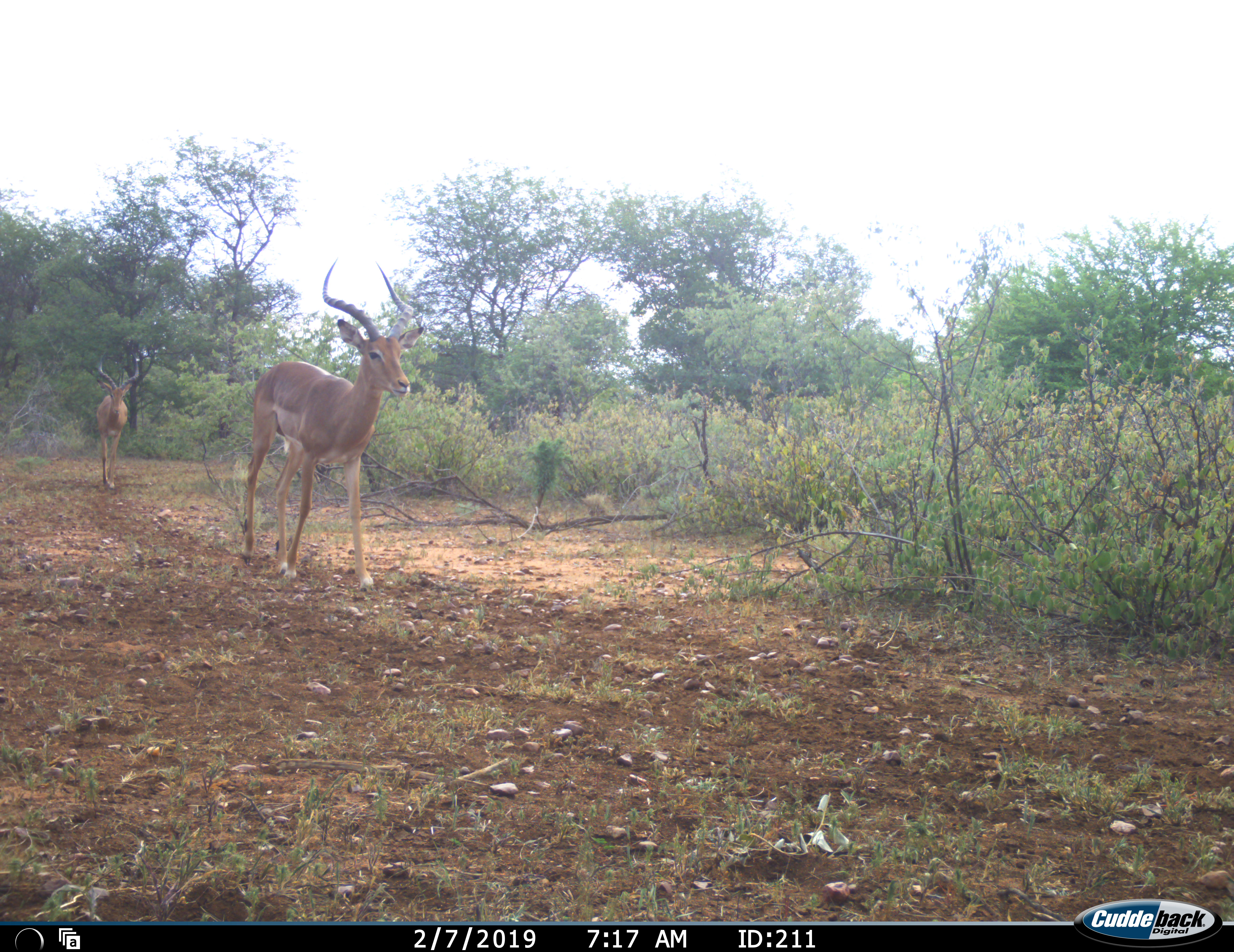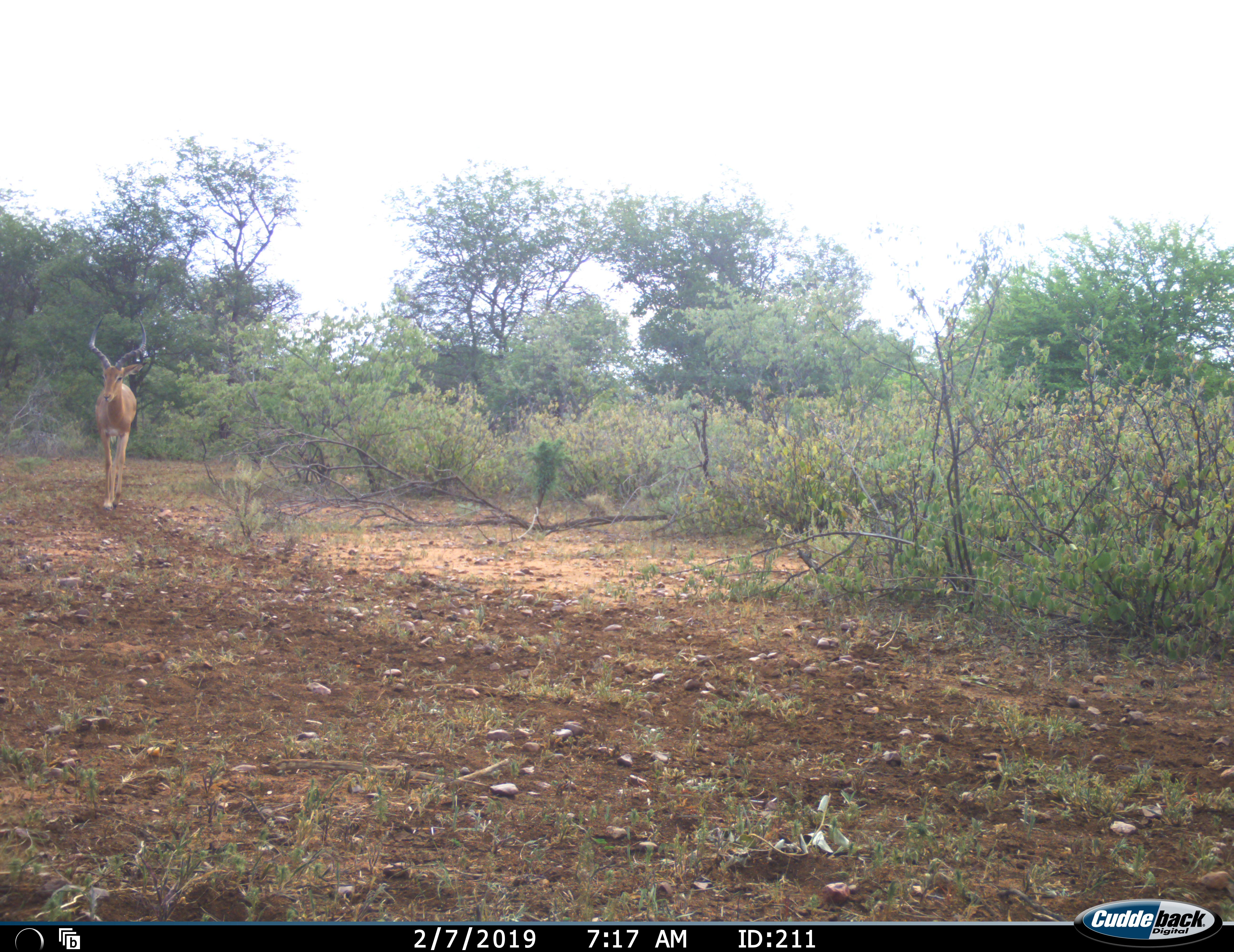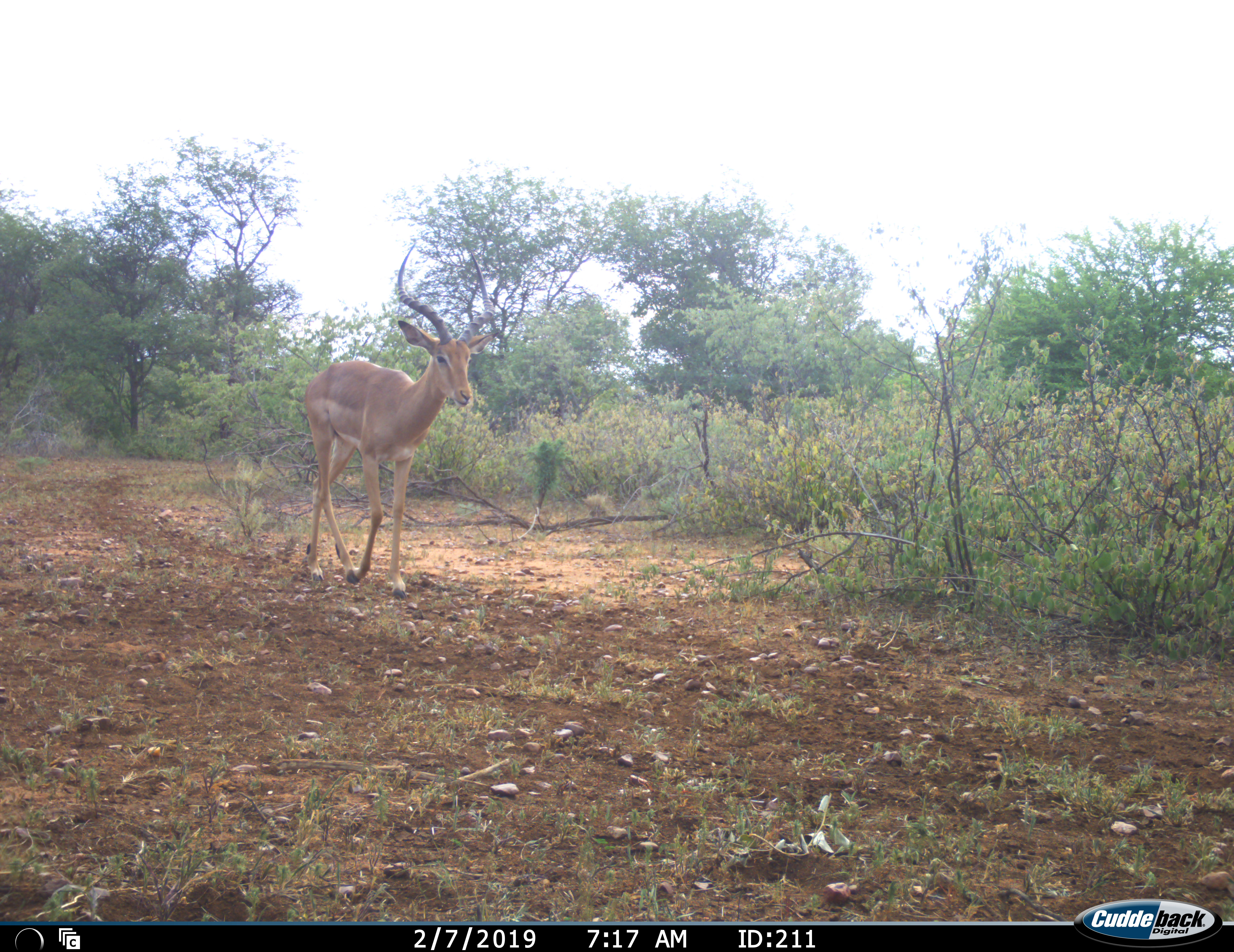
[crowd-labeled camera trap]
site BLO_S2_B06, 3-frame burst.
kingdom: Animalia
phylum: Chordata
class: Mammalia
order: Artiodactyla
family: Bovidae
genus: Aepyceros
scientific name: Aepyceros melampus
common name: impala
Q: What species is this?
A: Impala (Aepyceros melampus).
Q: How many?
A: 2.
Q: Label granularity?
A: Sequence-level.